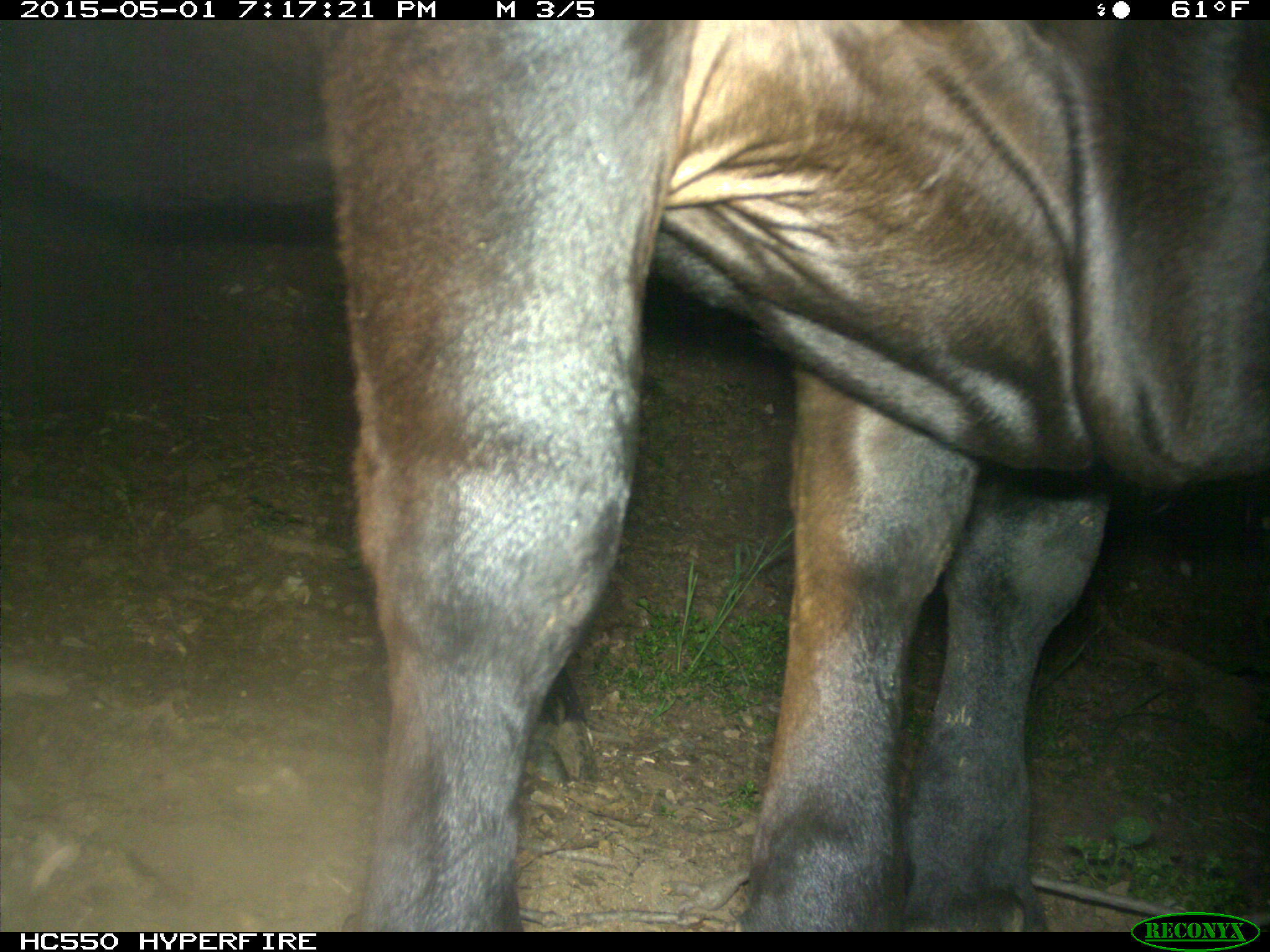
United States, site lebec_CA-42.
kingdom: Animalia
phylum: Chordata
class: Mammalia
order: Artiodactyla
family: Bovidae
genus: Bos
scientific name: Bos taurus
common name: domestic cow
Bos taurus (domestic cow).